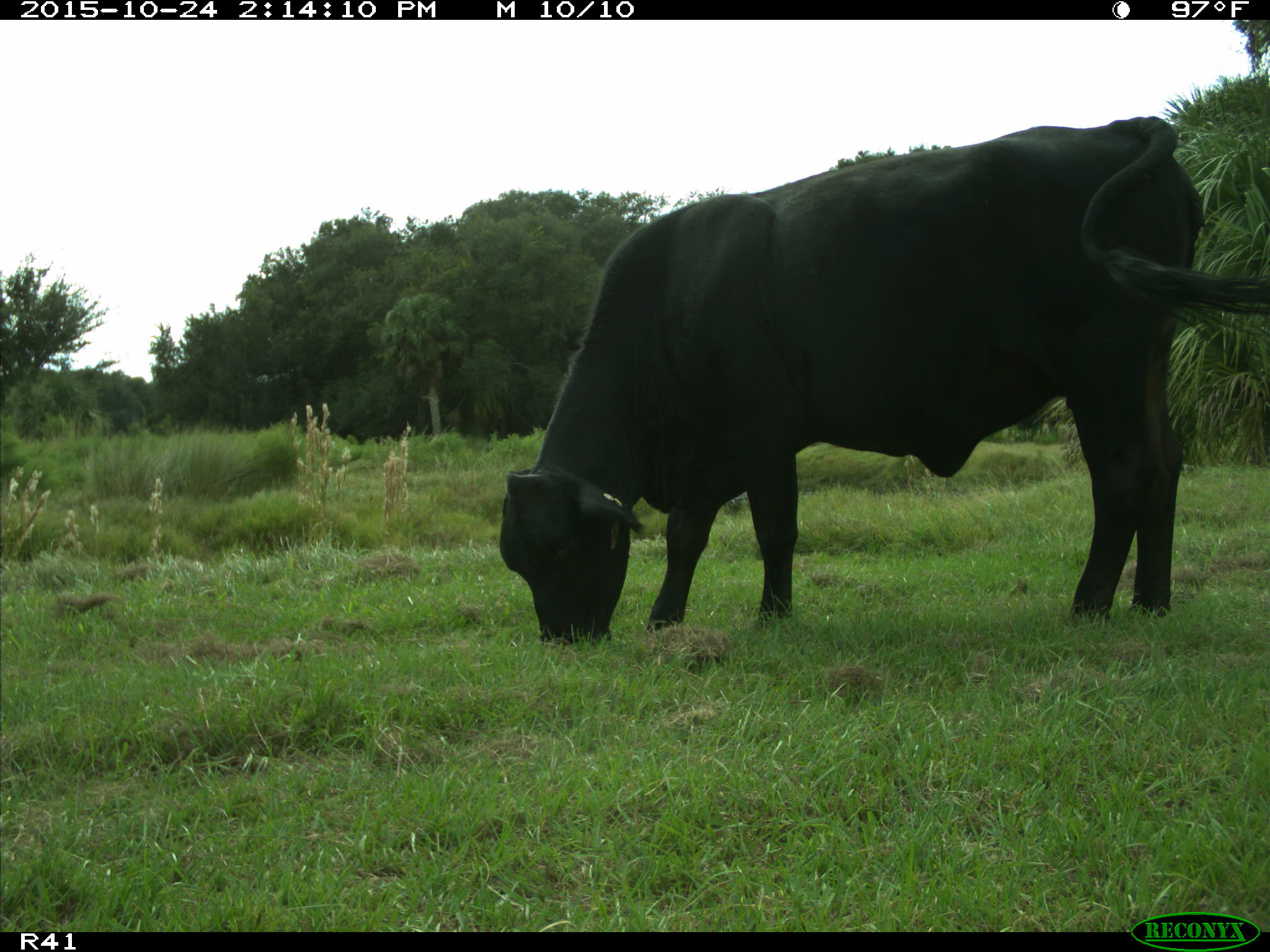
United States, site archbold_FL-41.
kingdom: Animalia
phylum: Chordata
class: Mammalia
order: Artiodactyla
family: Bovidae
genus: Bos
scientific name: Bos taurus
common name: domestic cow